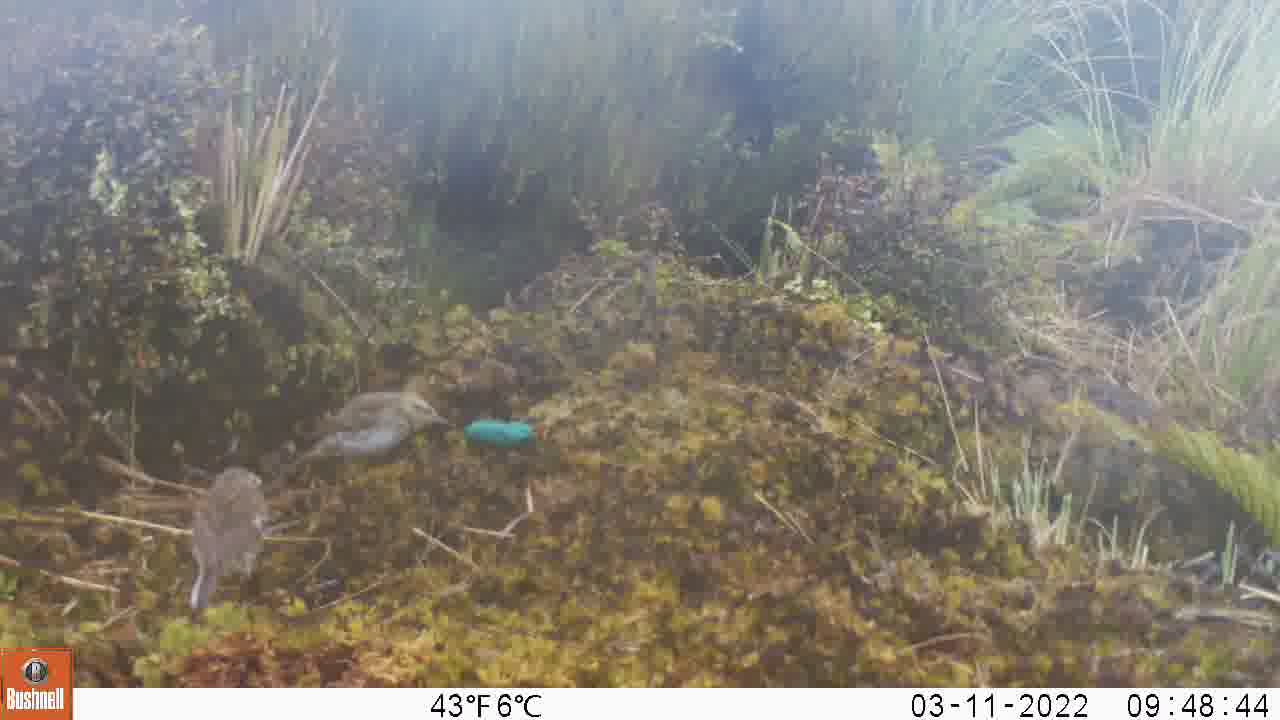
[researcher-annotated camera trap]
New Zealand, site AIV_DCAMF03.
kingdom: Animalia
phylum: Chordata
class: Aves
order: Passeriformes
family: Motacillidae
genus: Anthus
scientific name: Anthus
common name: pipit